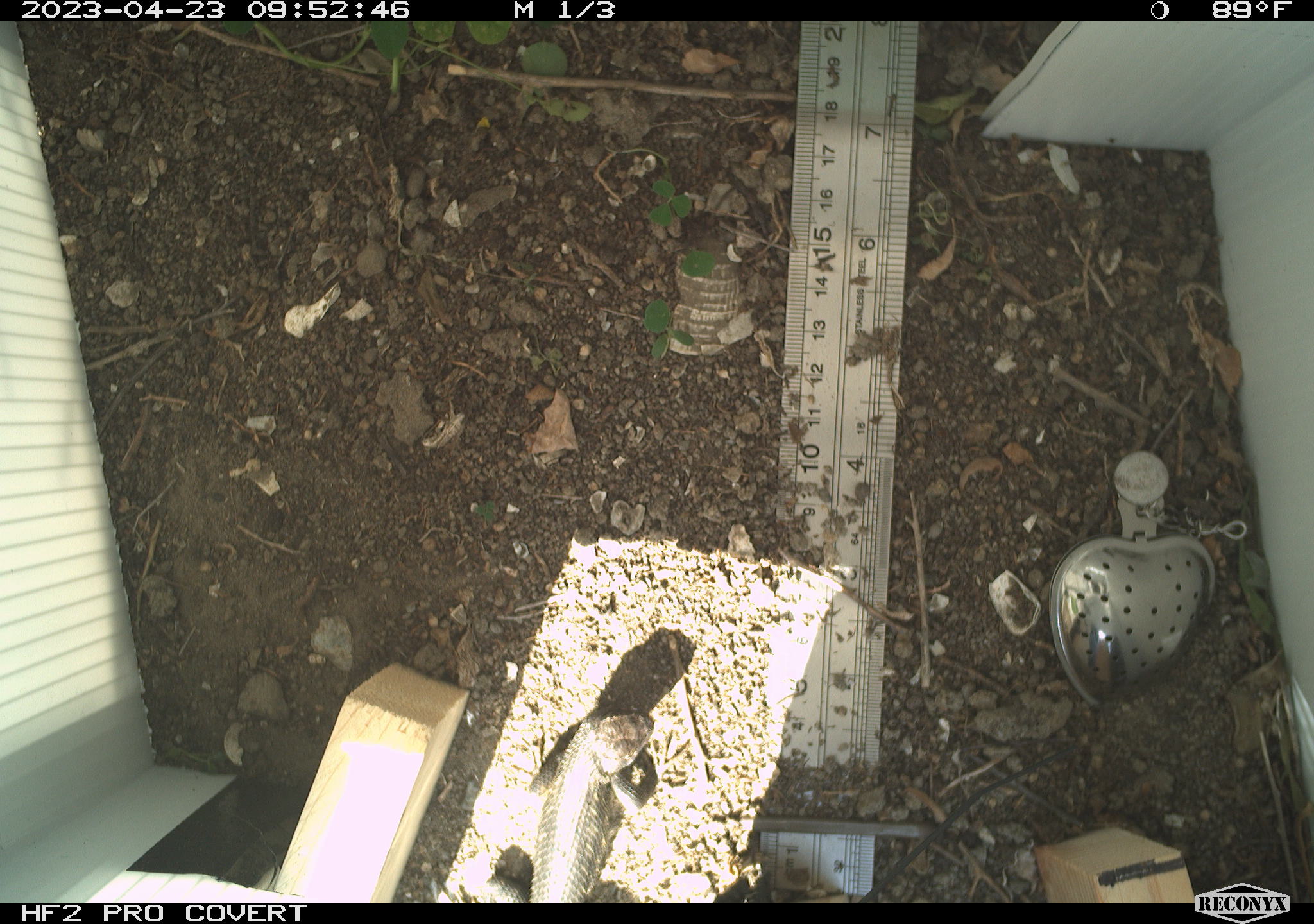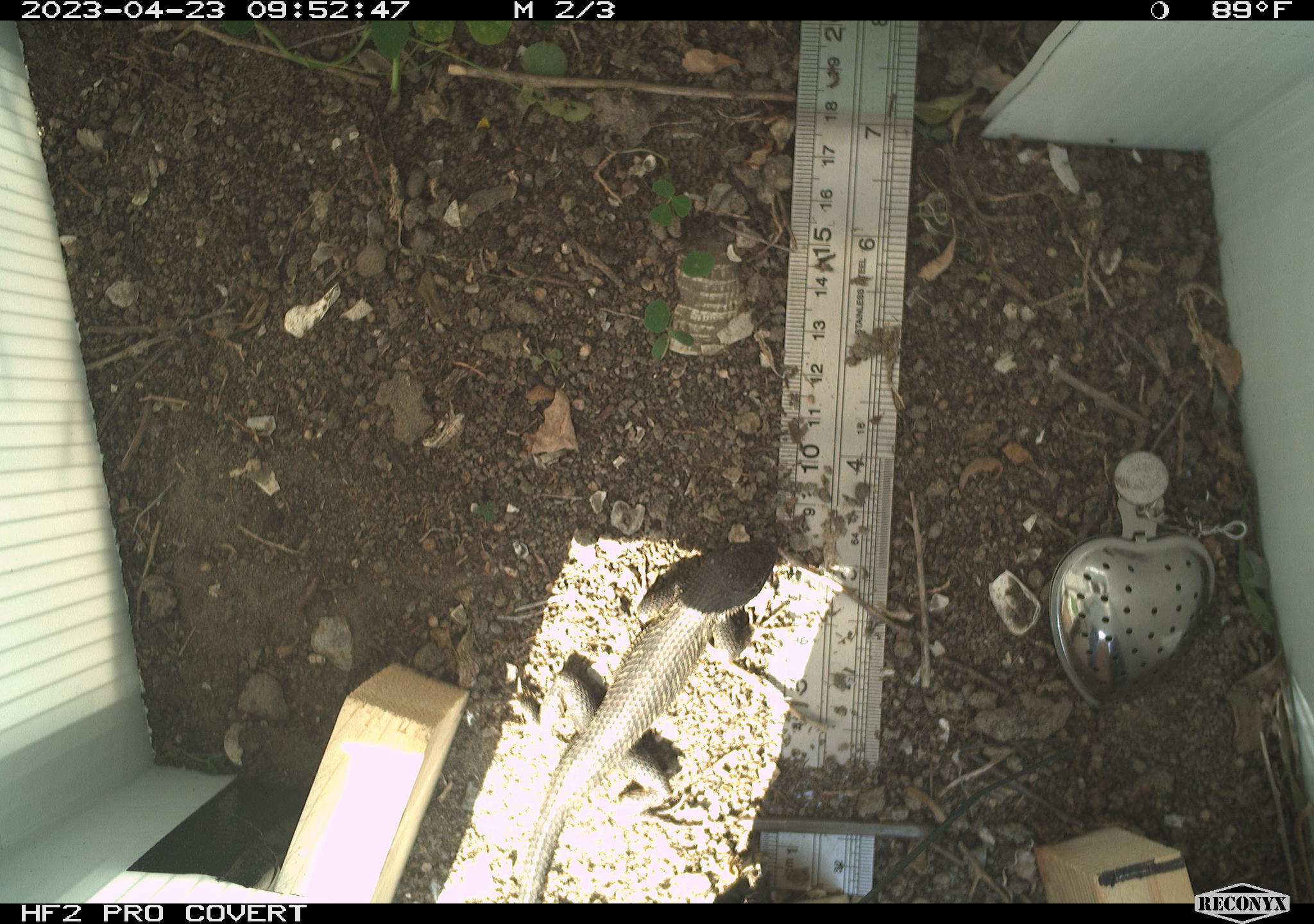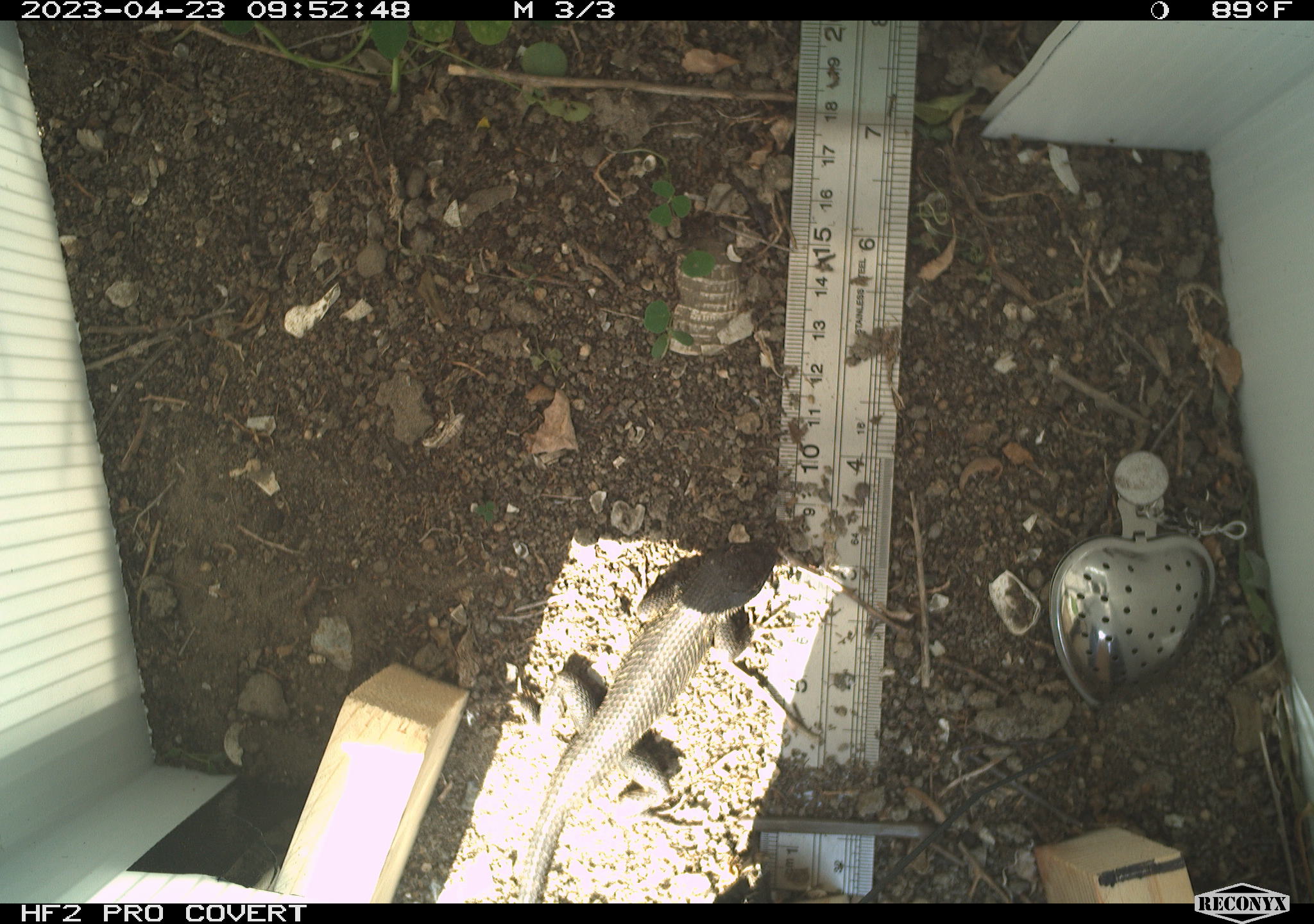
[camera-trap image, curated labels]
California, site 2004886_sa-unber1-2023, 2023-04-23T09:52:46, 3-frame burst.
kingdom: Animalia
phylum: Chordata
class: Reptilia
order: Squamata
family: Phrynosomatidae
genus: Sceloporus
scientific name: Sceloporus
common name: spiny lizards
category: sceloporus species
Sceloporus species (spiny lizards) (Sceloporus).